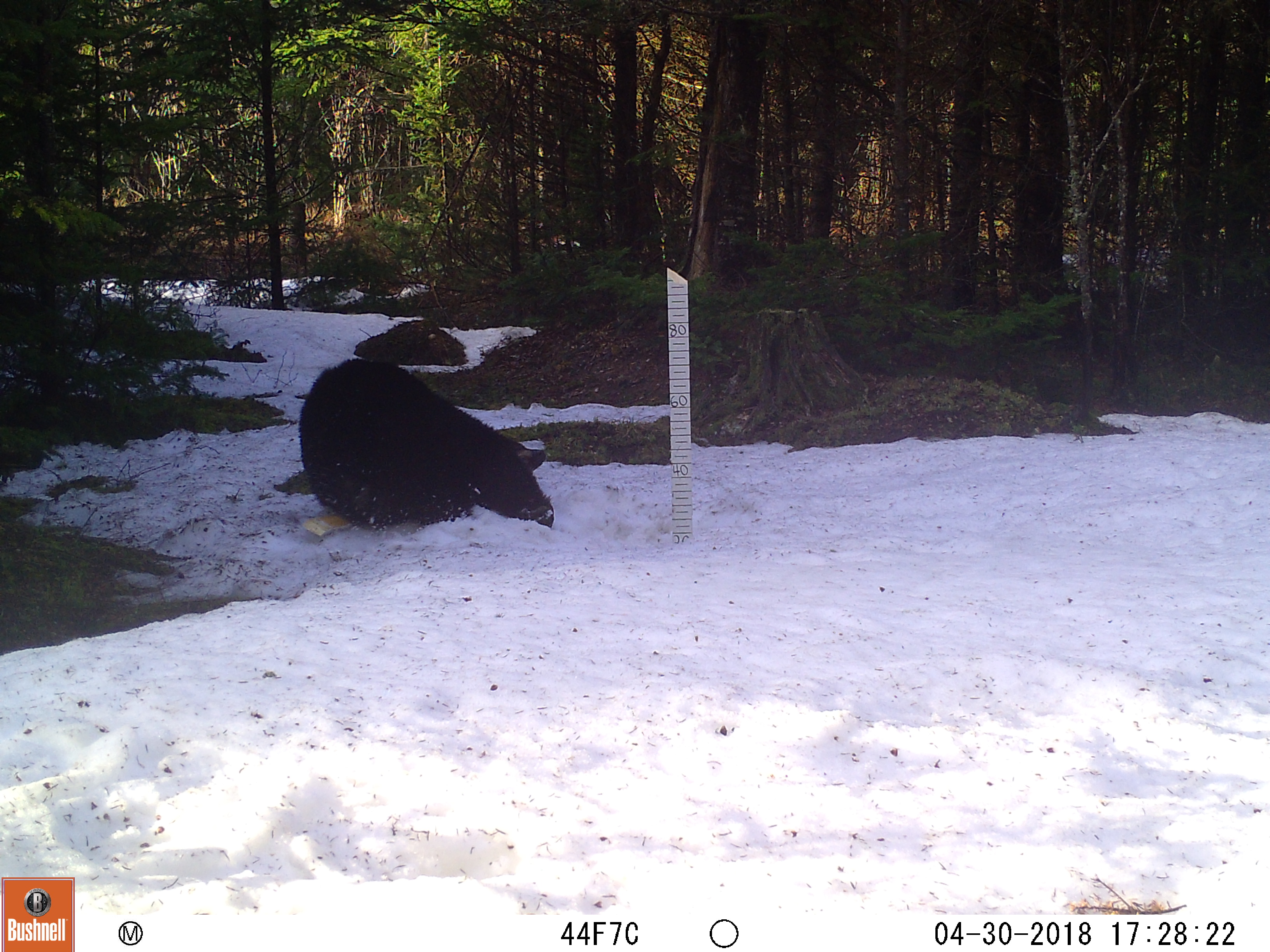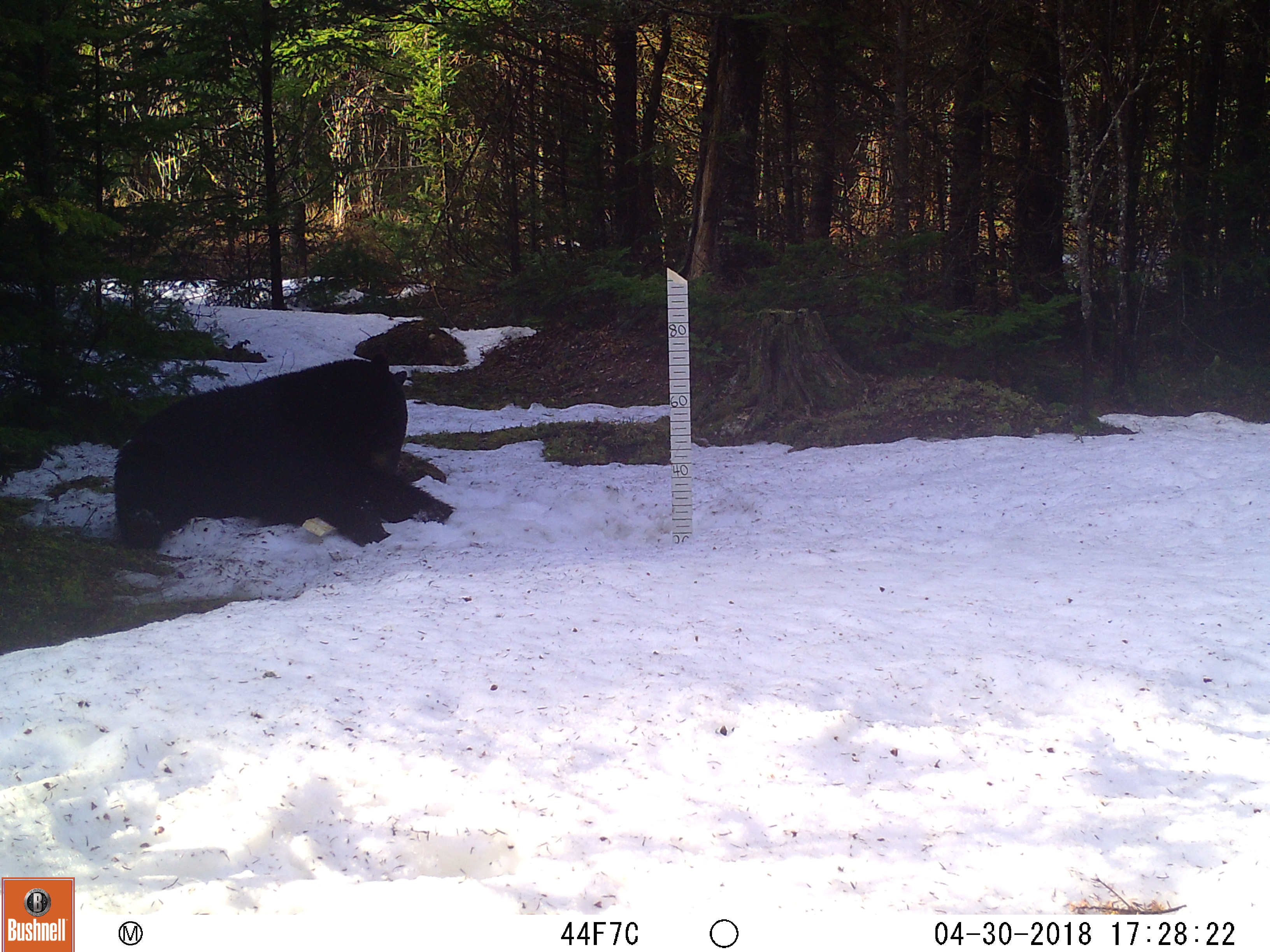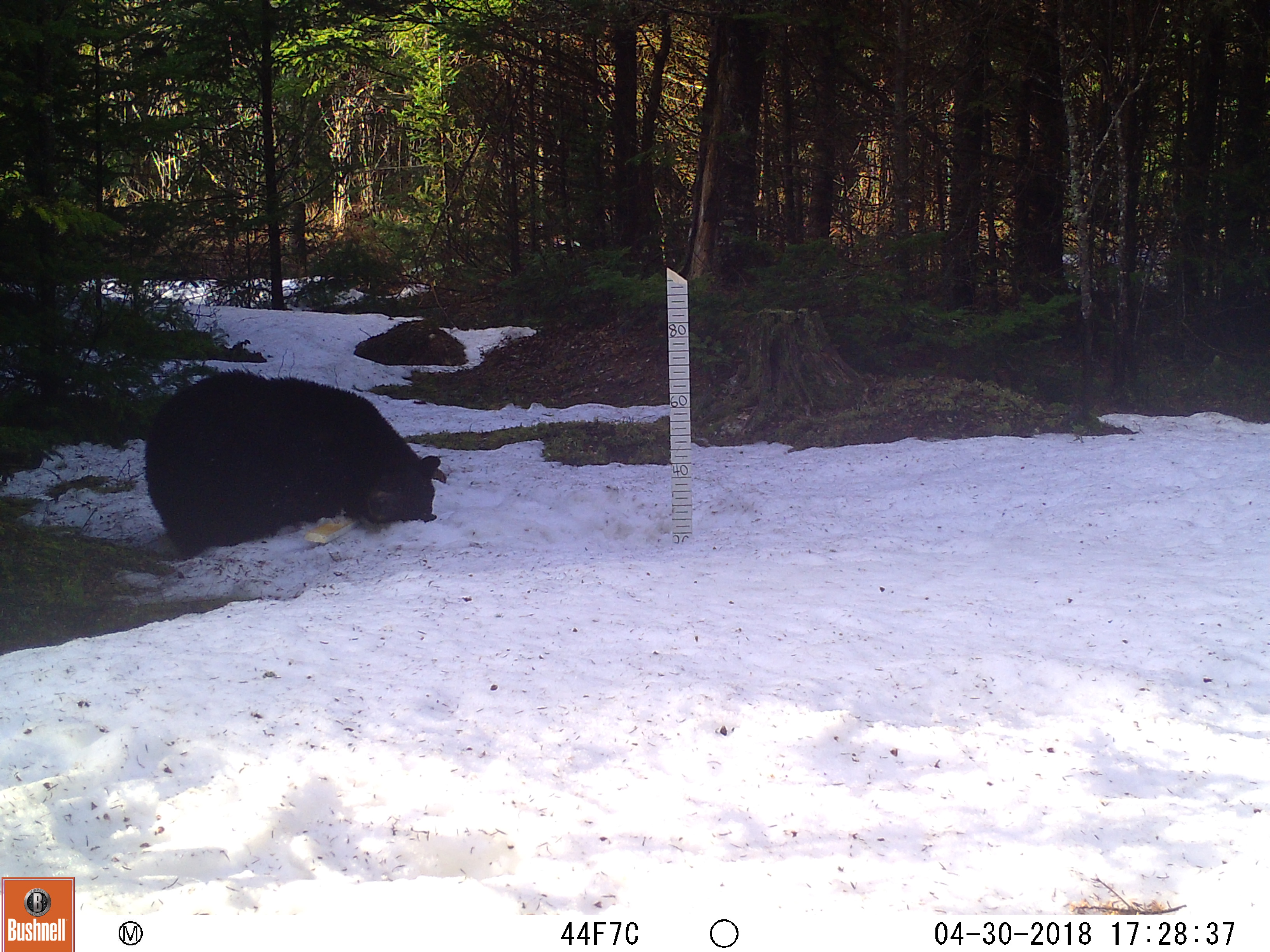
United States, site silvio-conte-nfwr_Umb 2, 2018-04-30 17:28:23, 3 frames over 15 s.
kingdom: Animalia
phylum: Chordata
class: Mammalia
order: Carnivora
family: Ursidae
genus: Ursus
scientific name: Ursus americanus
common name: black bear